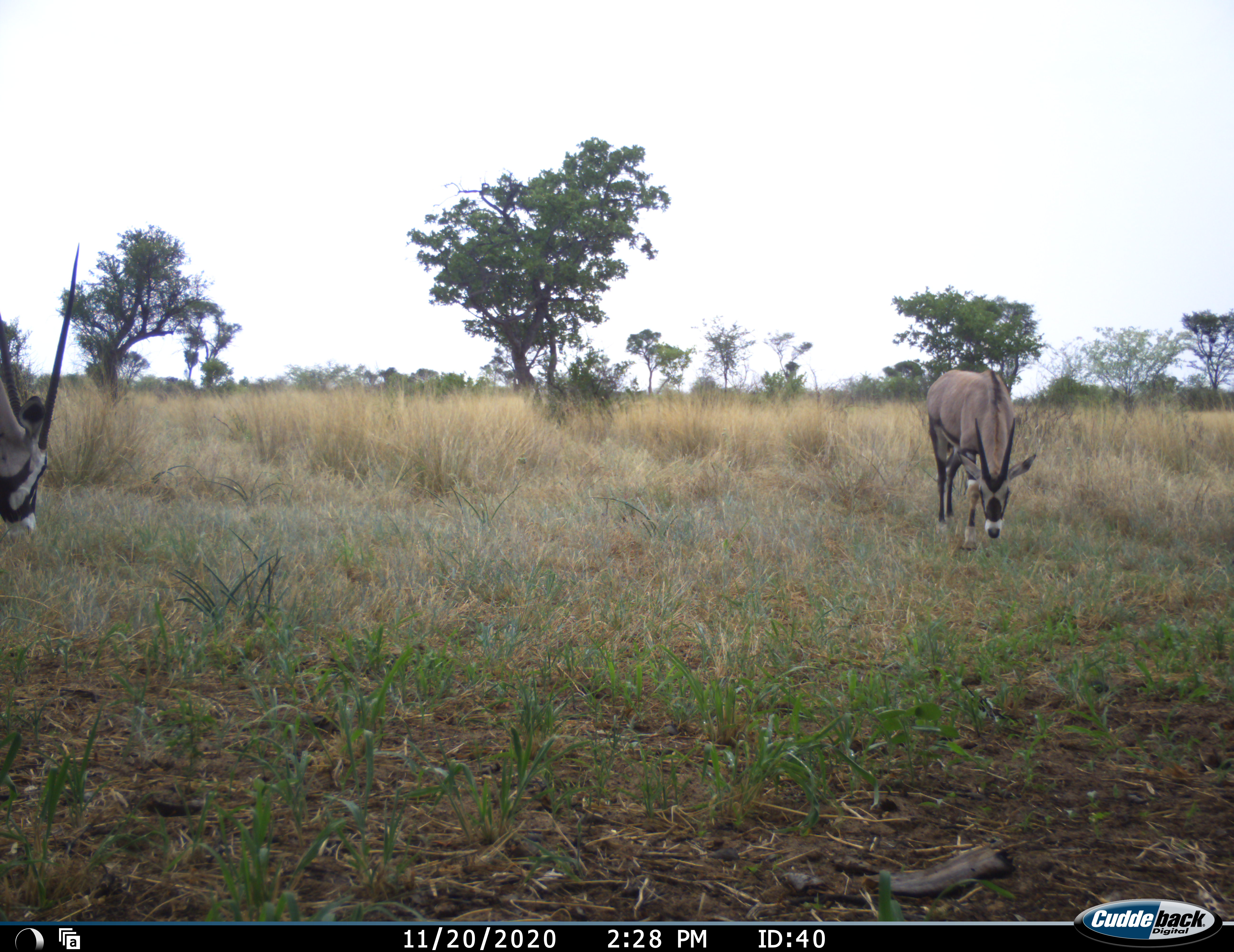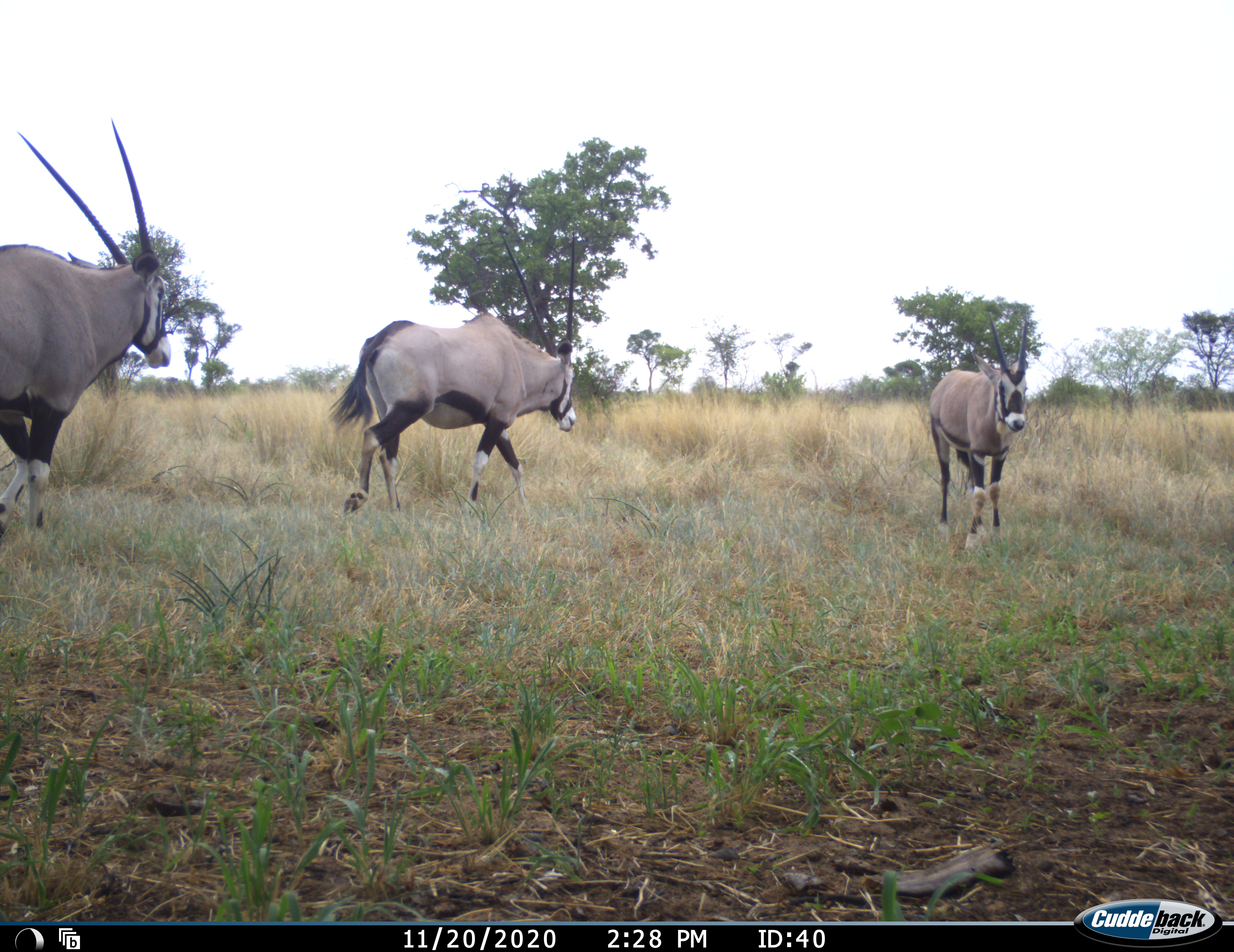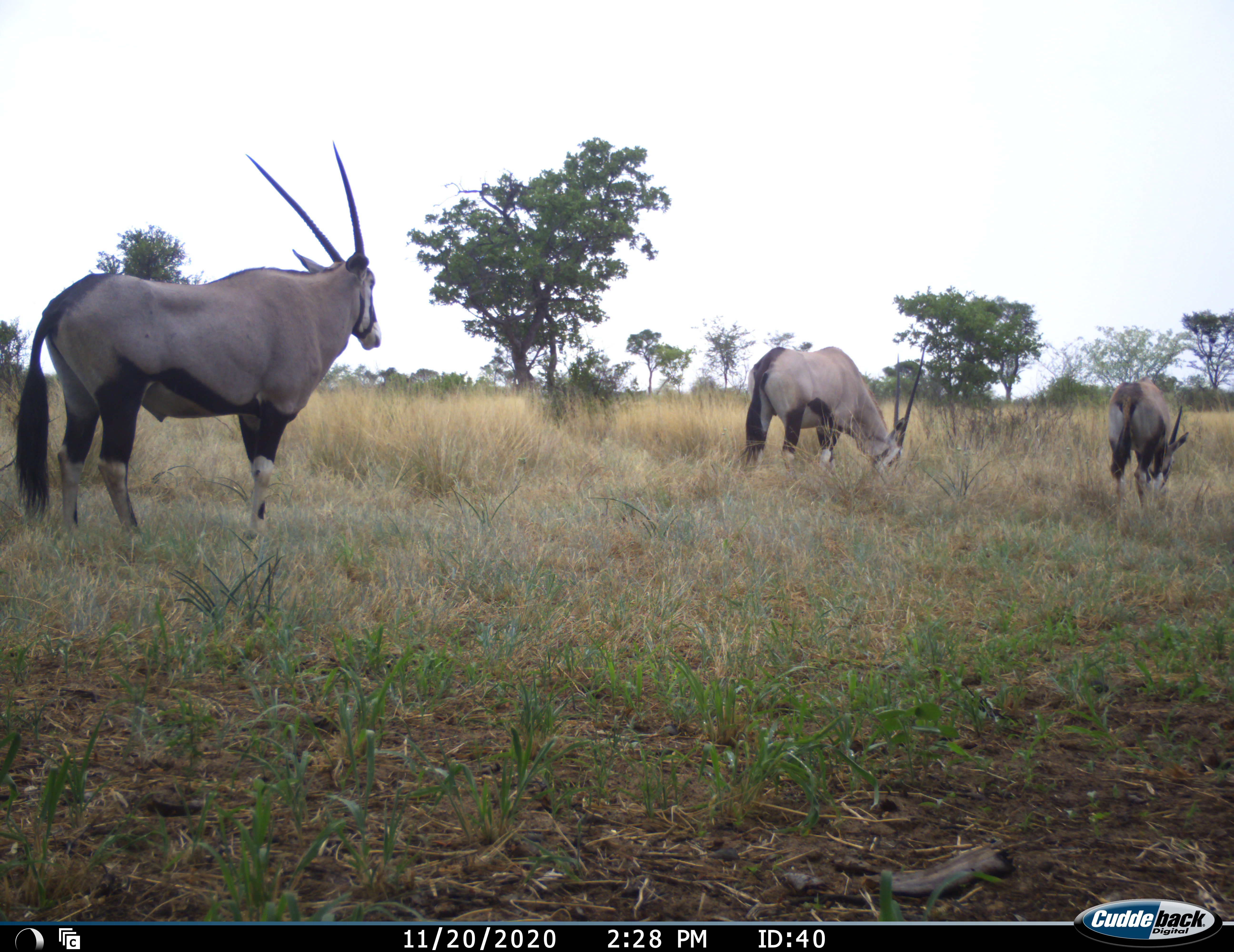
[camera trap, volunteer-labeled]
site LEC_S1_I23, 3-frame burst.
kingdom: Animalia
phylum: Chordata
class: Mammalia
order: Artiodactyla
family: Bovidae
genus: Oryx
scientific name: Oryx gazella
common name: gemsbok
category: oryx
Oryx (gemsbok) (Oryx gazella), count 3. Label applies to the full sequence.